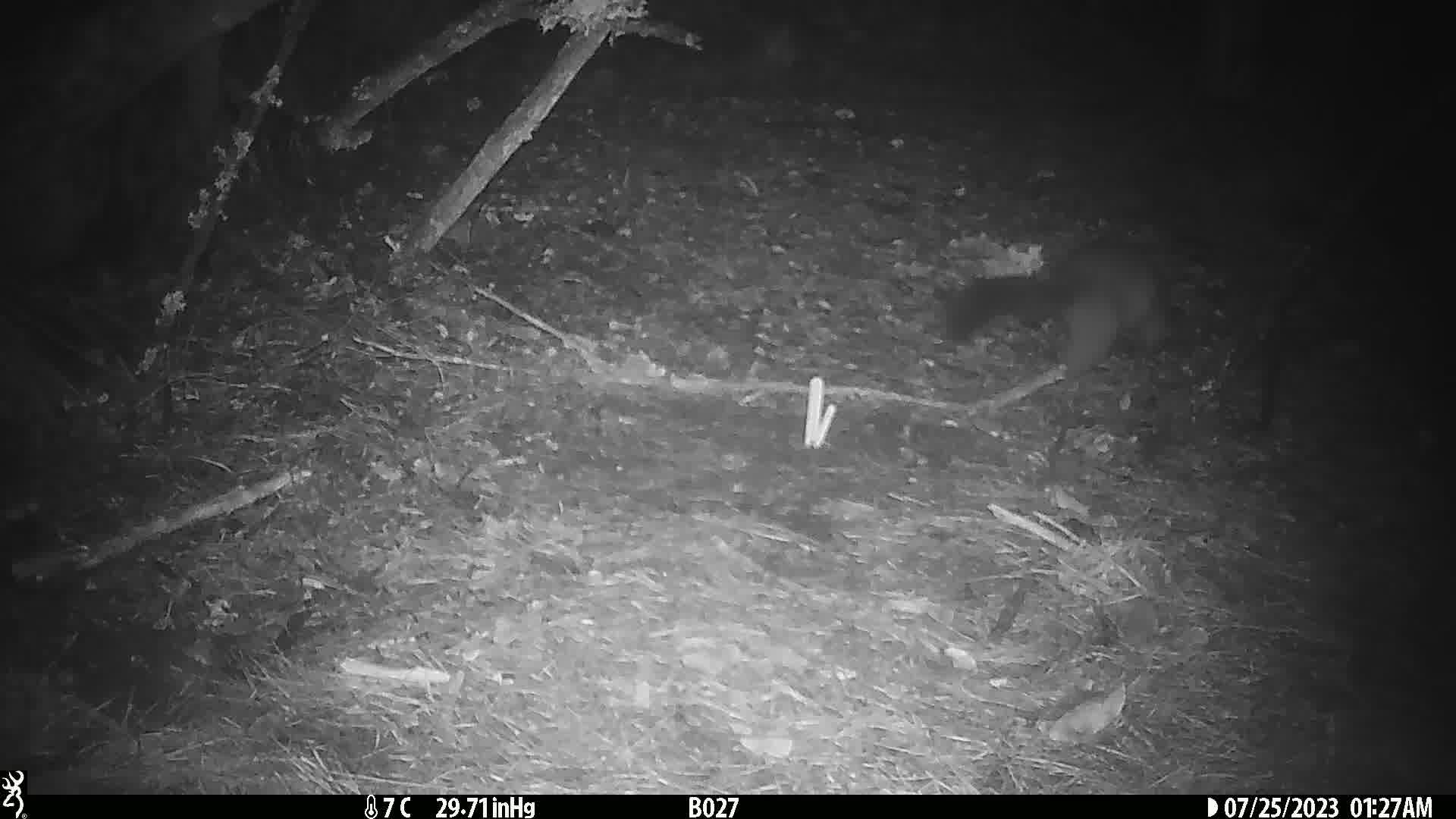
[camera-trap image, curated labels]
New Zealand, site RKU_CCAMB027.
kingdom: Animalia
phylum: Chordata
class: Mammalia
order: Diprotodontia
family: Phalangeridae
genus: Trichosurus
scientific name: Trichosurus vulpecula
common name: common brushtail possum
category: possum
Possum (common brushtail possum) (Trichosurus vulpecula).